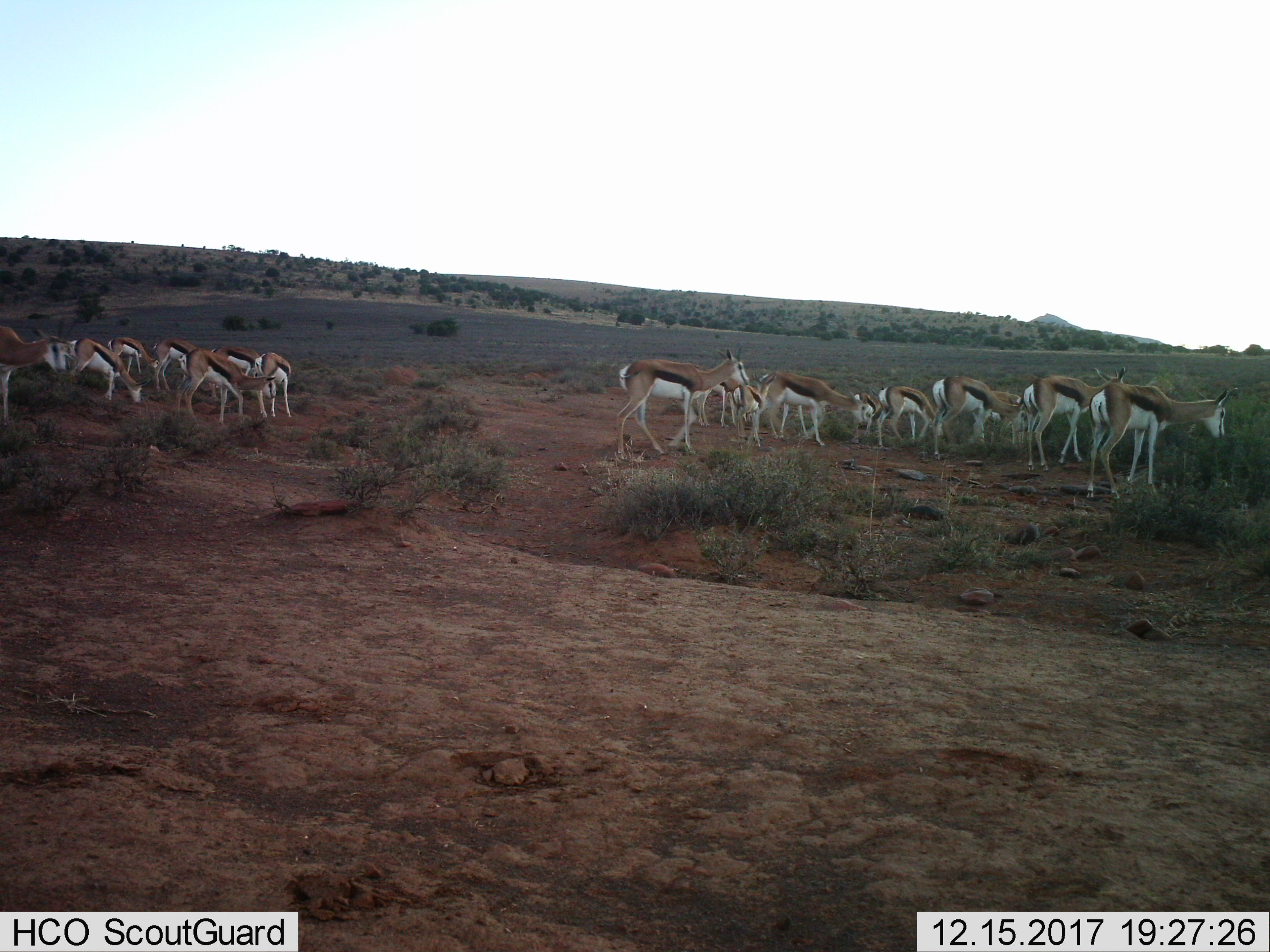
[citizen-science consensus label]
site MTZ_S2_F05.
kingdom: Animalia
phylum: Chordata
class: Mammalia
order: Artiodactyla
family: Bovidae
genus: Antidorcas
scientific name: Antidorcas marsupialis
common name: springbok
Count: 11-50.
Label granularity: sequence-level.